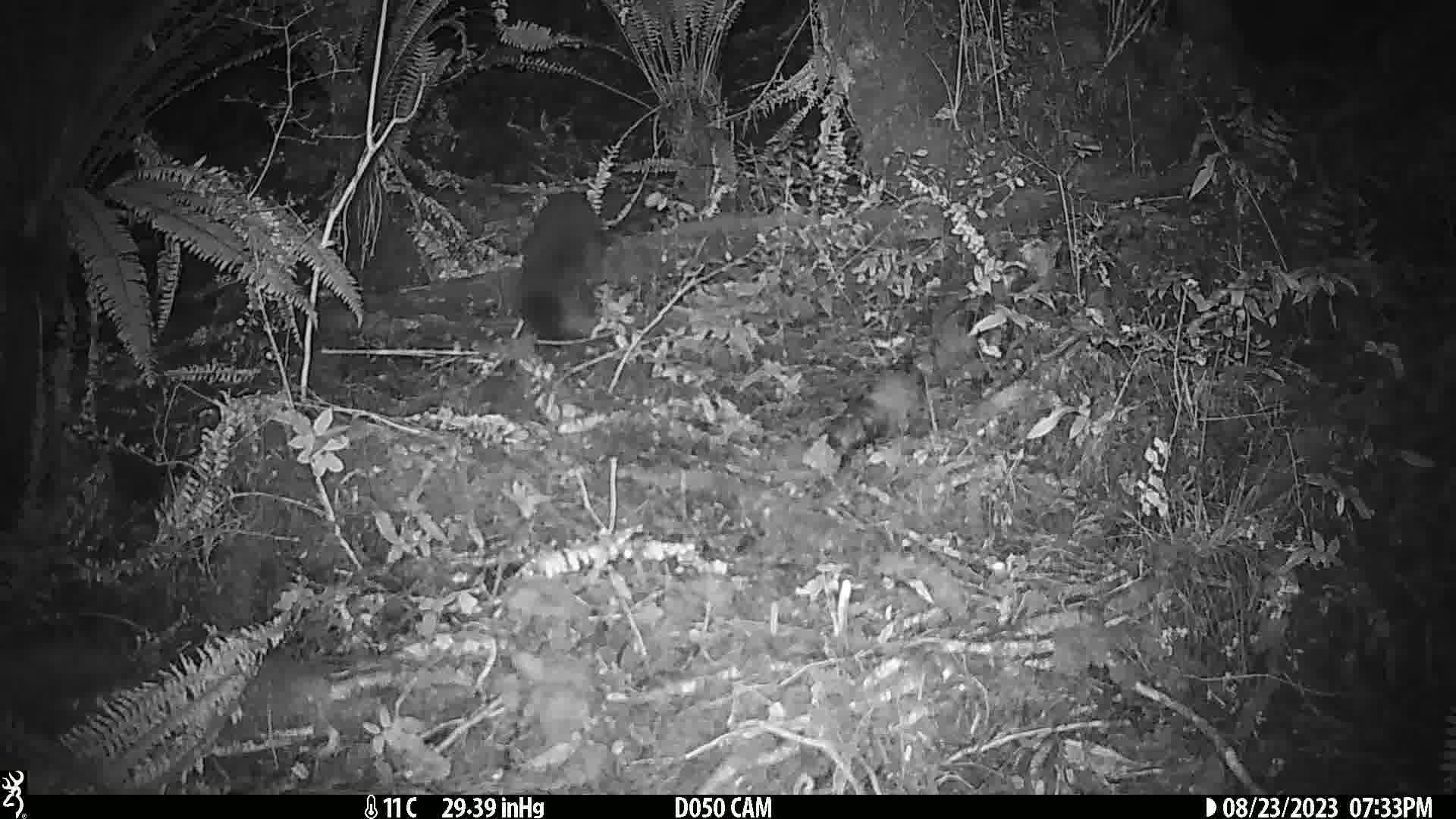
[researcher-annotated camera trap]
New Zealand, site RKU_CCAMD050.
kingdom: Animalia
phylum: Chordata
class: Mammalia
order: Diprotodontia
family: Phalangeridae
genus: Trichosurus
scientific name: Trichosurus vulpecula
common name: common brushtail possum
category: possum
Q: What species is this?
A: Possum (common brushtail possum) (Trichosurus vulpecula).